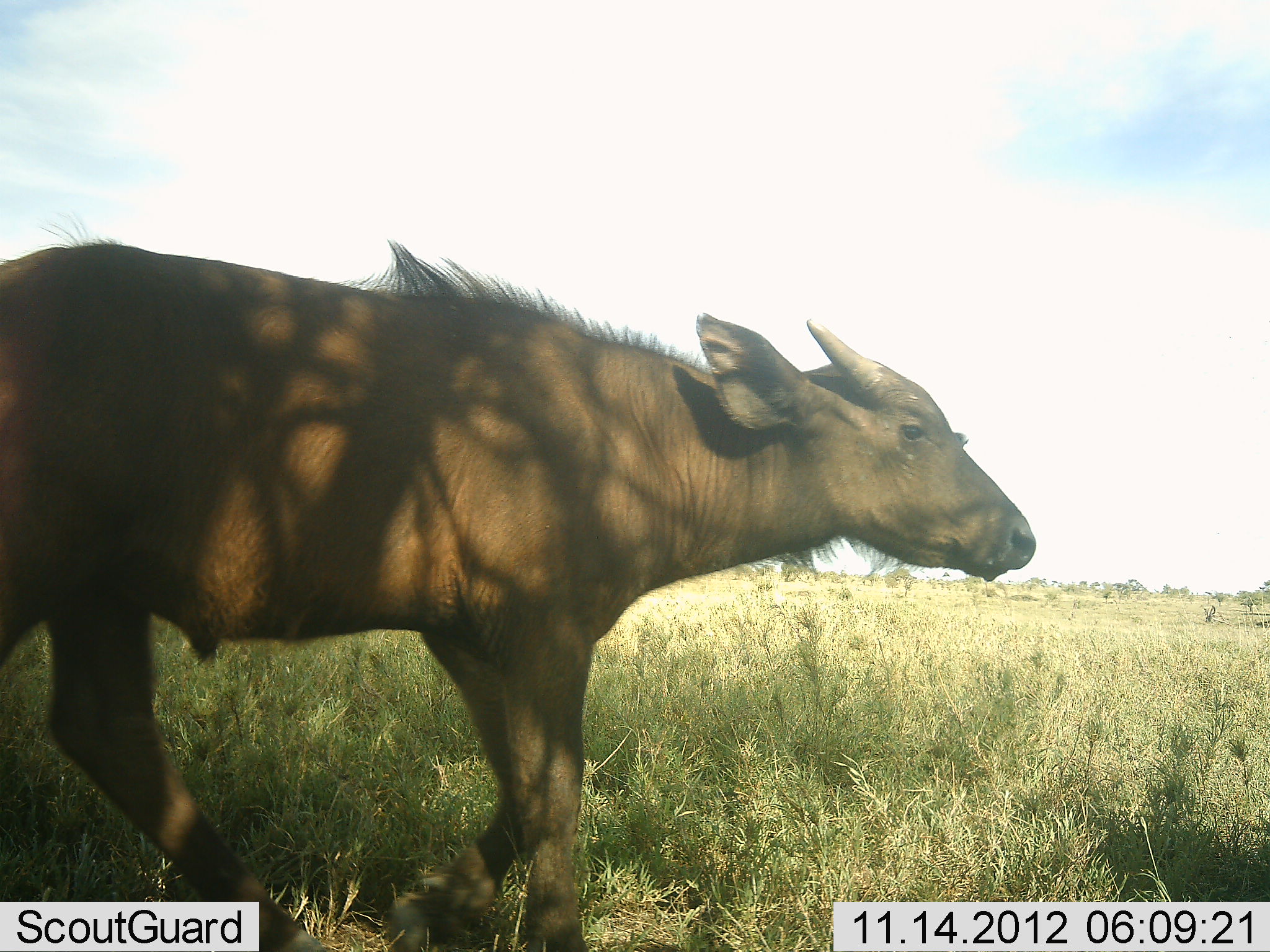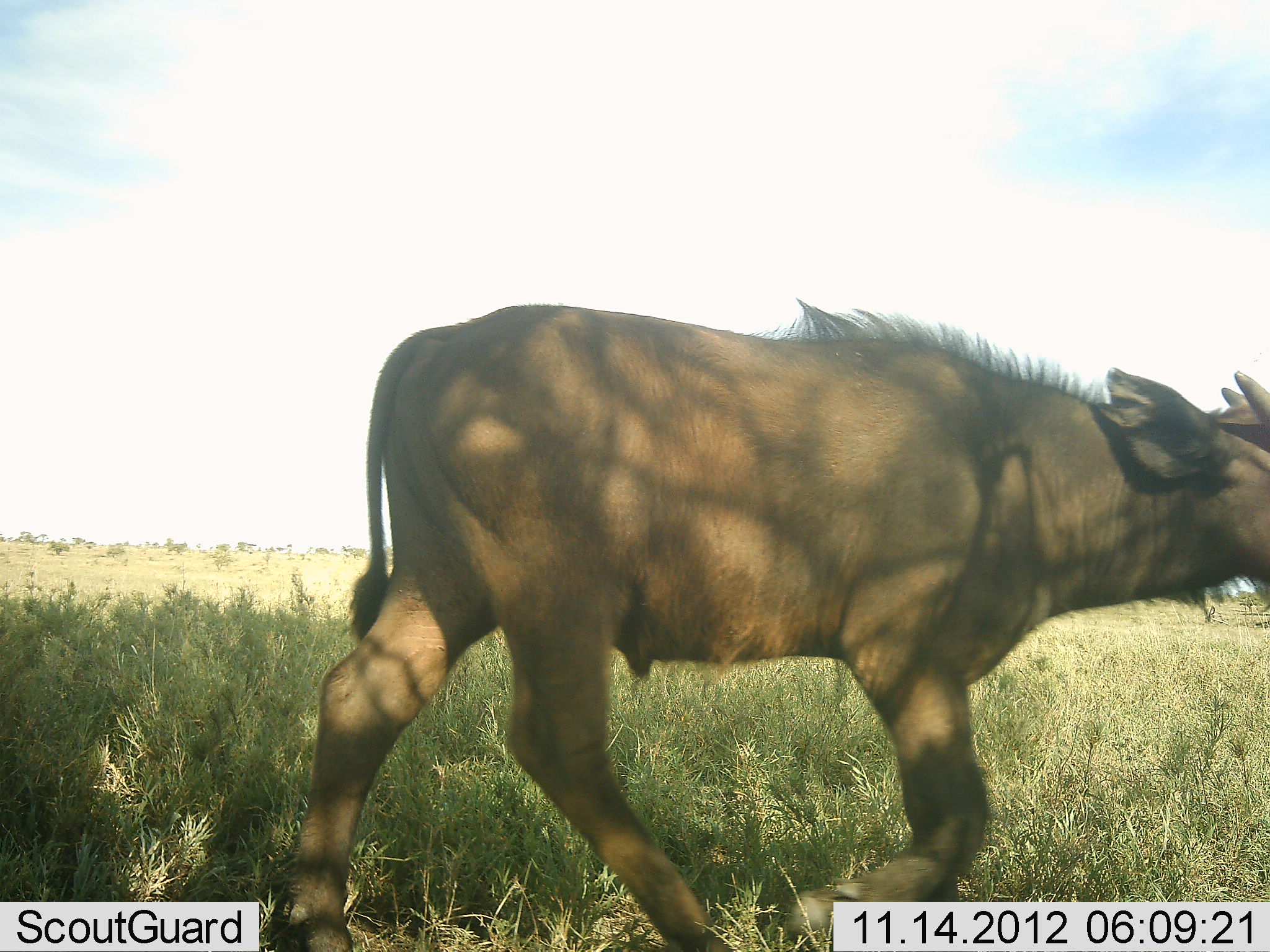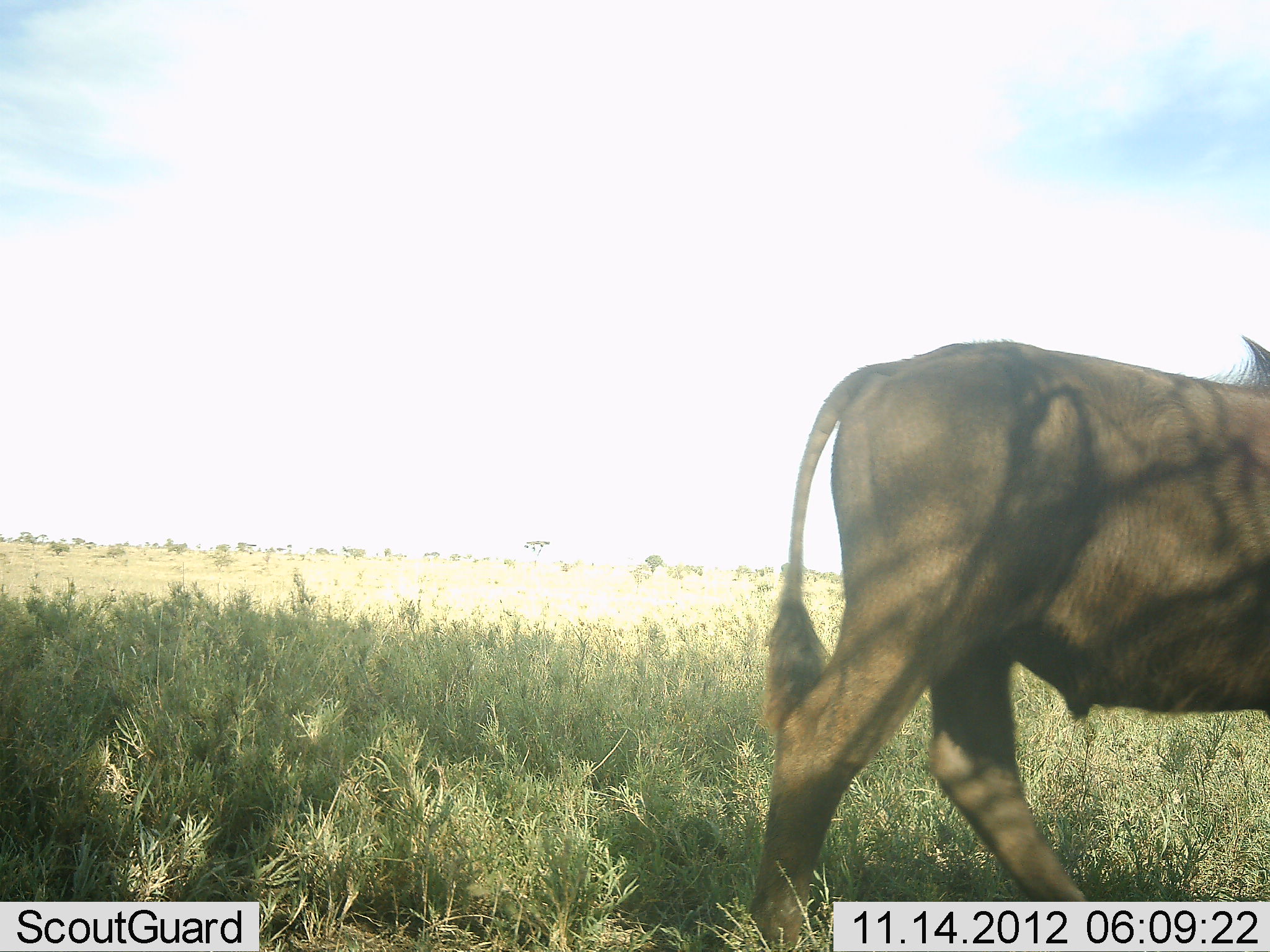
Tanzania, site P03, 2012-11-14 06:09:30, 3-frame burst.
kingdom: Animalia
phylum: Chordata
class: Mammalia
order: Artiodactyla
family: Bovidae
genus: Syncerus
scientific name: Syncerus caffer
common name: cape buffalo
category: buffalo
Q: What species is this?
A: Buffalo (cape buffalo) (Syncerus caffer).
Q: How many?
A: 1.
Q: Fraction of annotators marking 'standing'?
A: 10%.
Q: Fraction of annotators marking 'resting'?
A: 0%.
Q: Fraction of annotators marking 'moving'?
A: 100%.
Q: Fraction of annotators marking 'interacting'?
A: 0%.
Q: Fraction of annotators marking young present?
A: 80%.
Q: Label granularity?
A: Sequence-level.